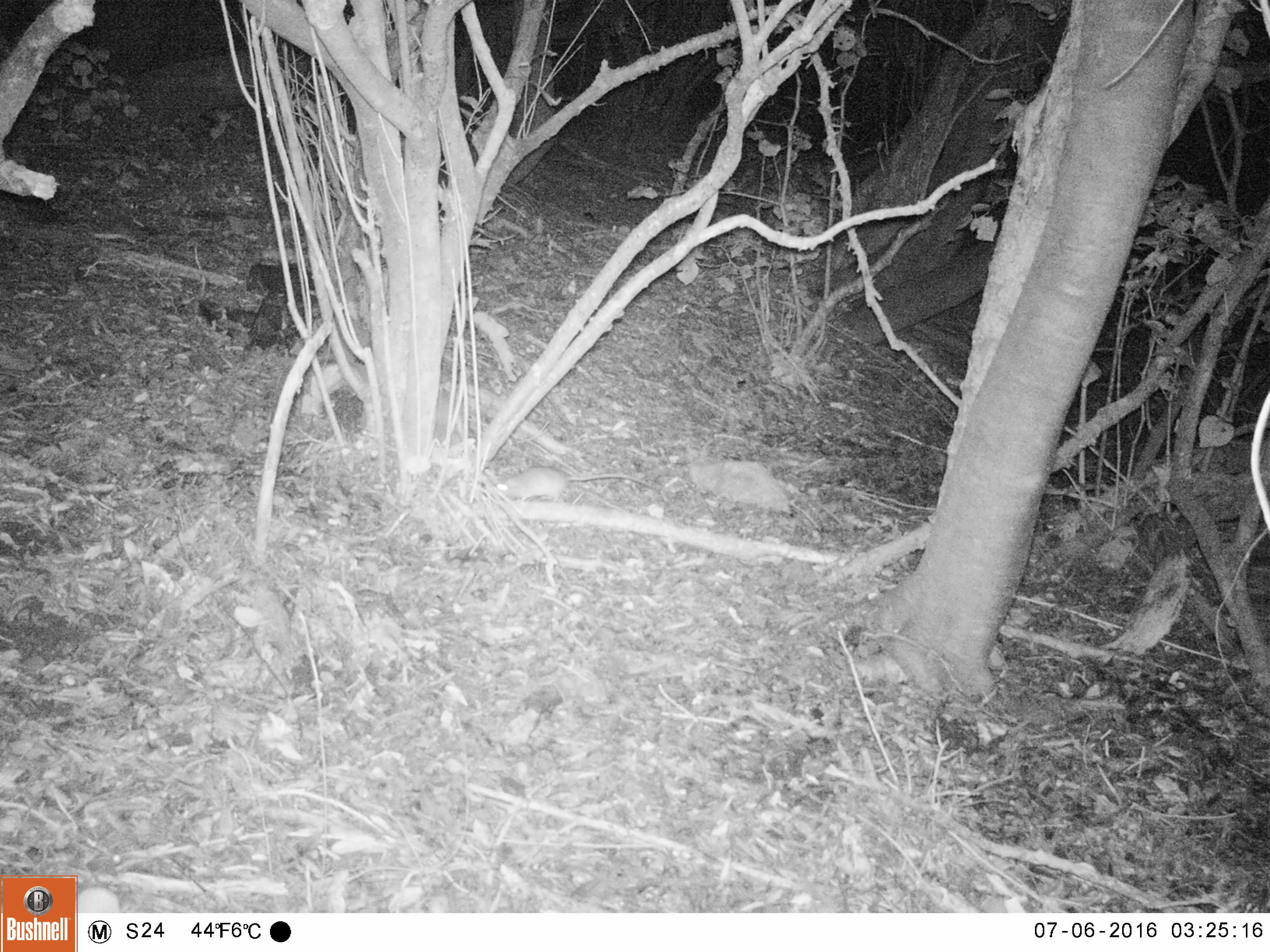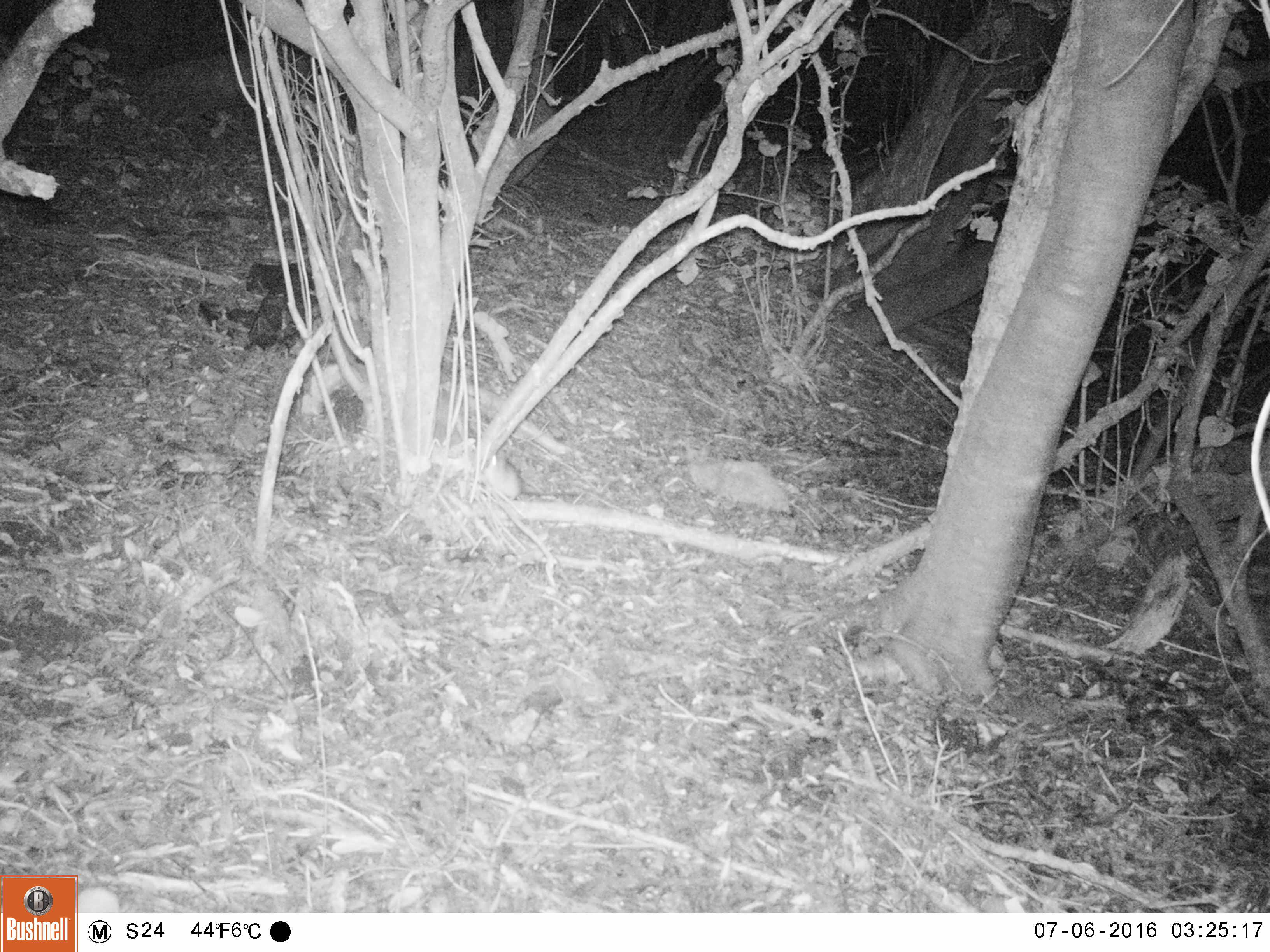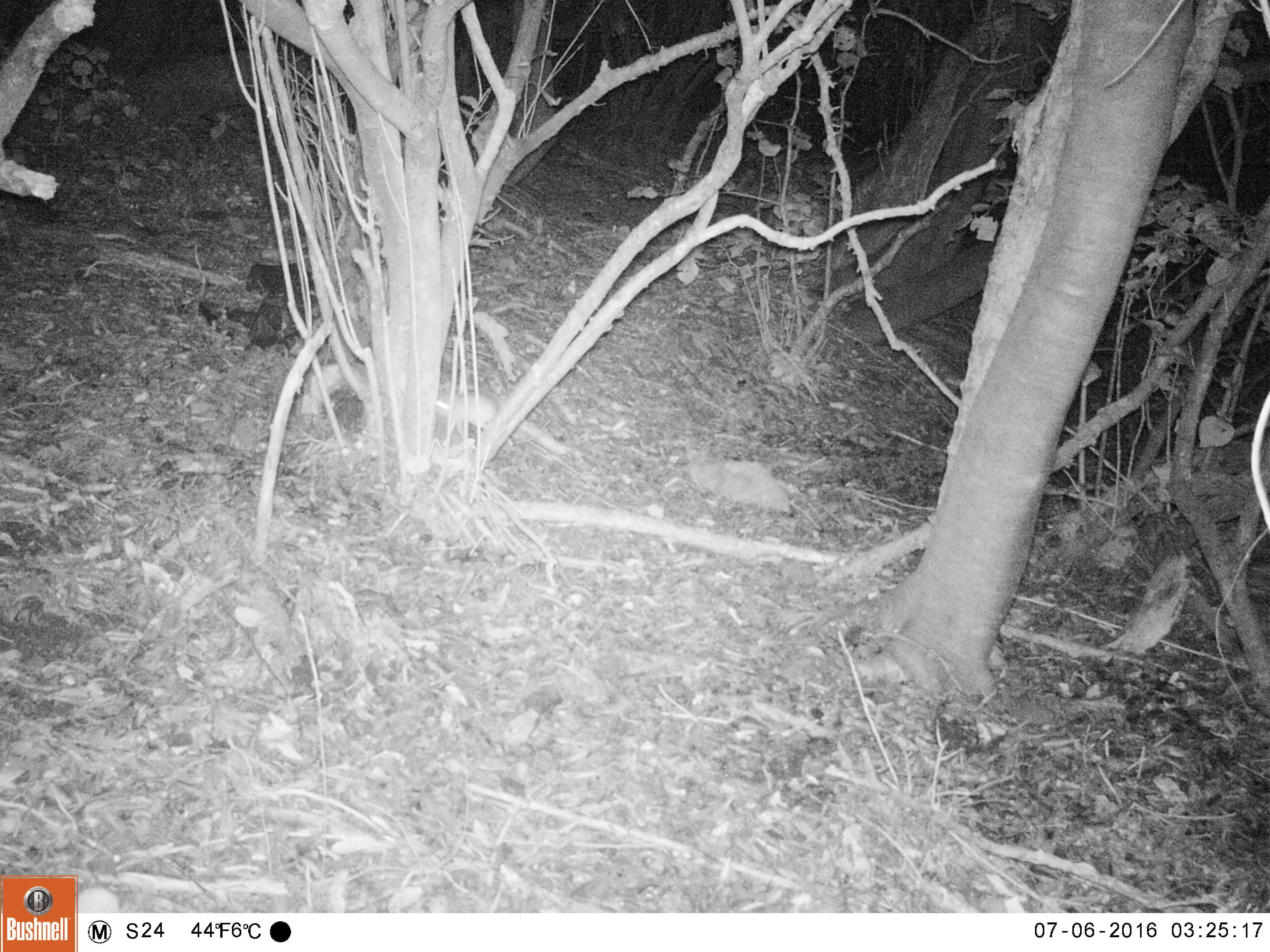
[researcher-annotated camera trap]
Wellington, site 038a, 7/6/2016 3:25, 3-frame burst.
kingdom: Animalia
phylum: Chordata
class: Mammalia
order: Rodentia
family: Muridae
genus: Rattus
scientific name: Rattus rattus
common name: ship rat